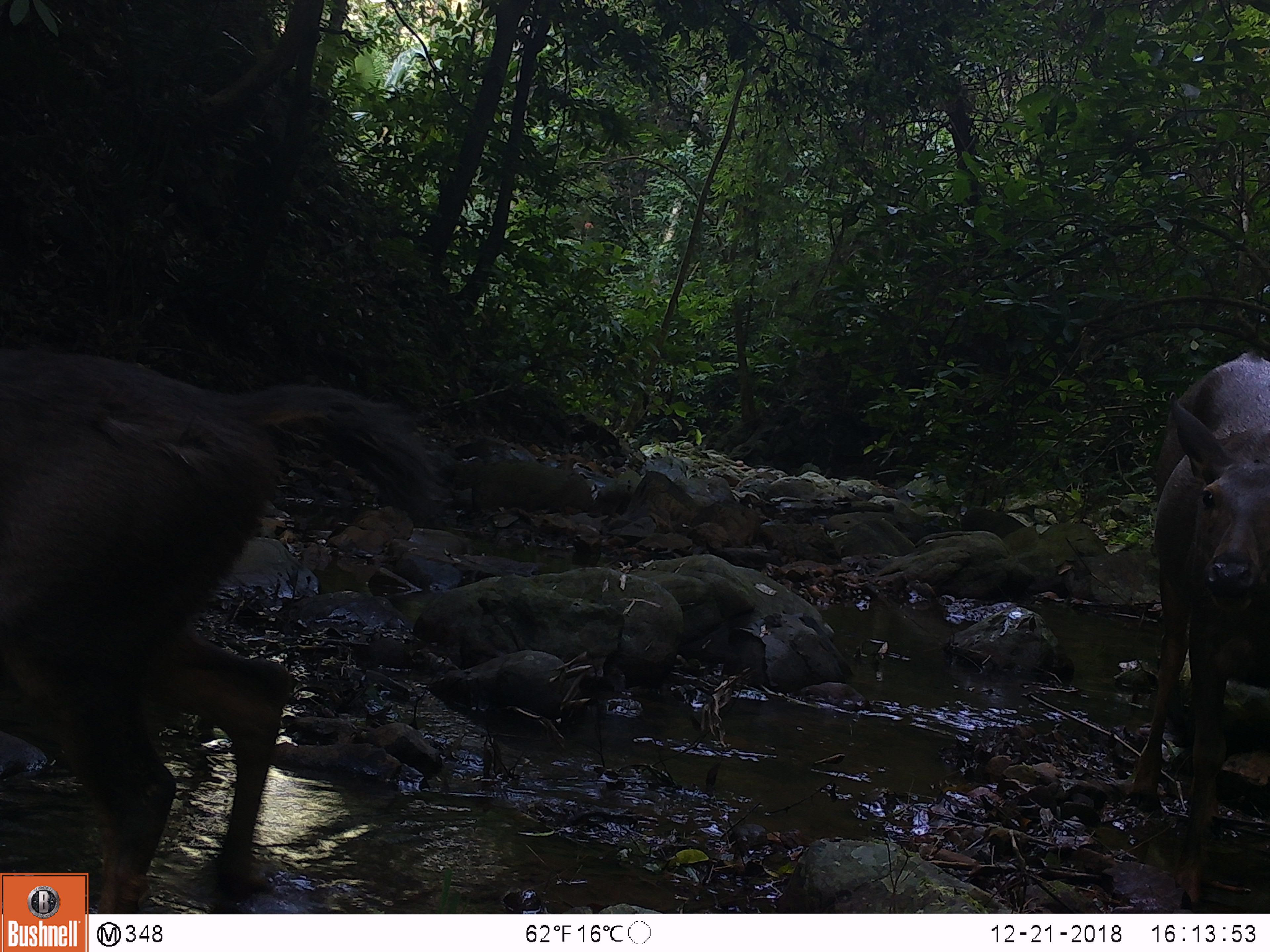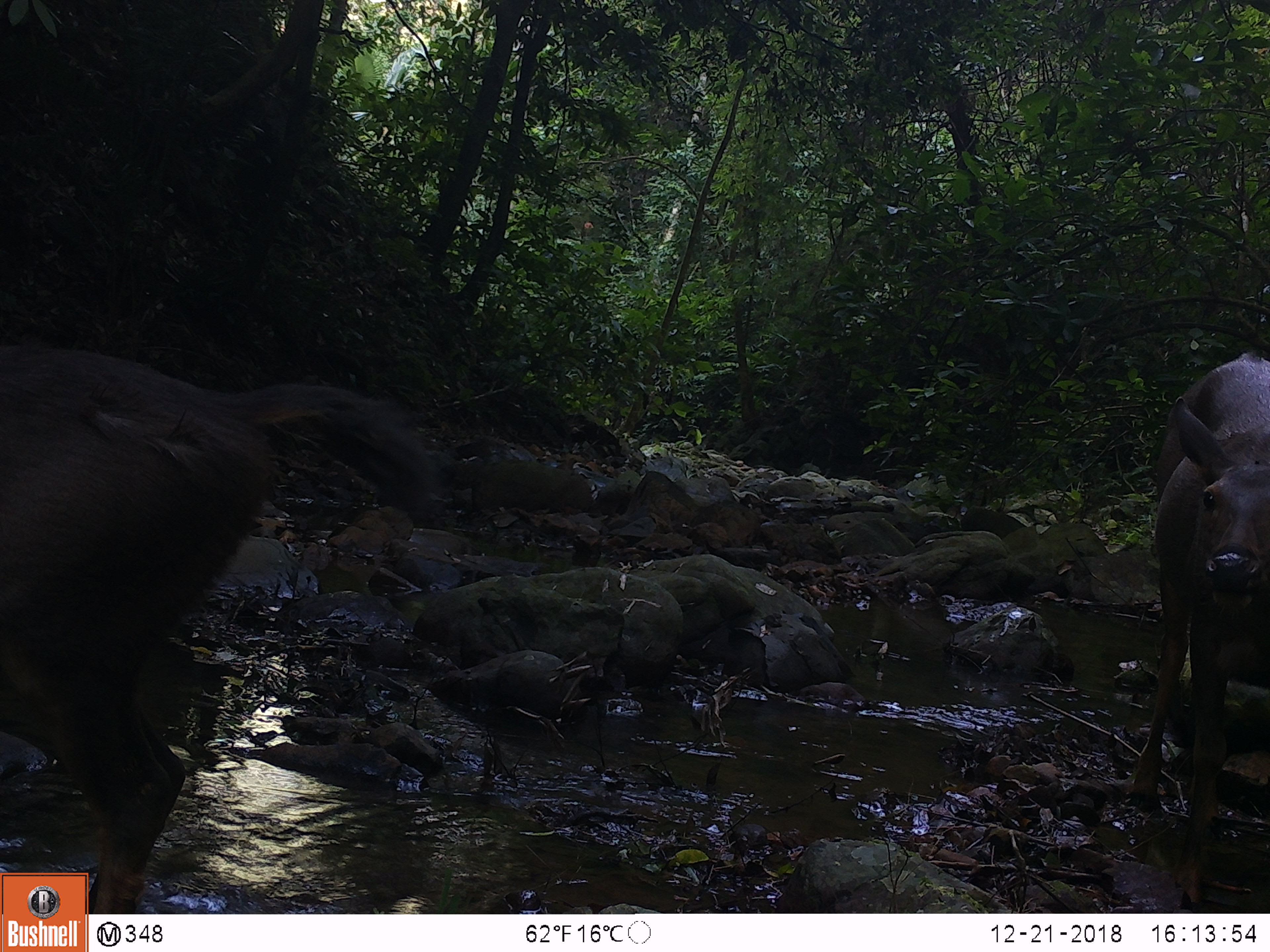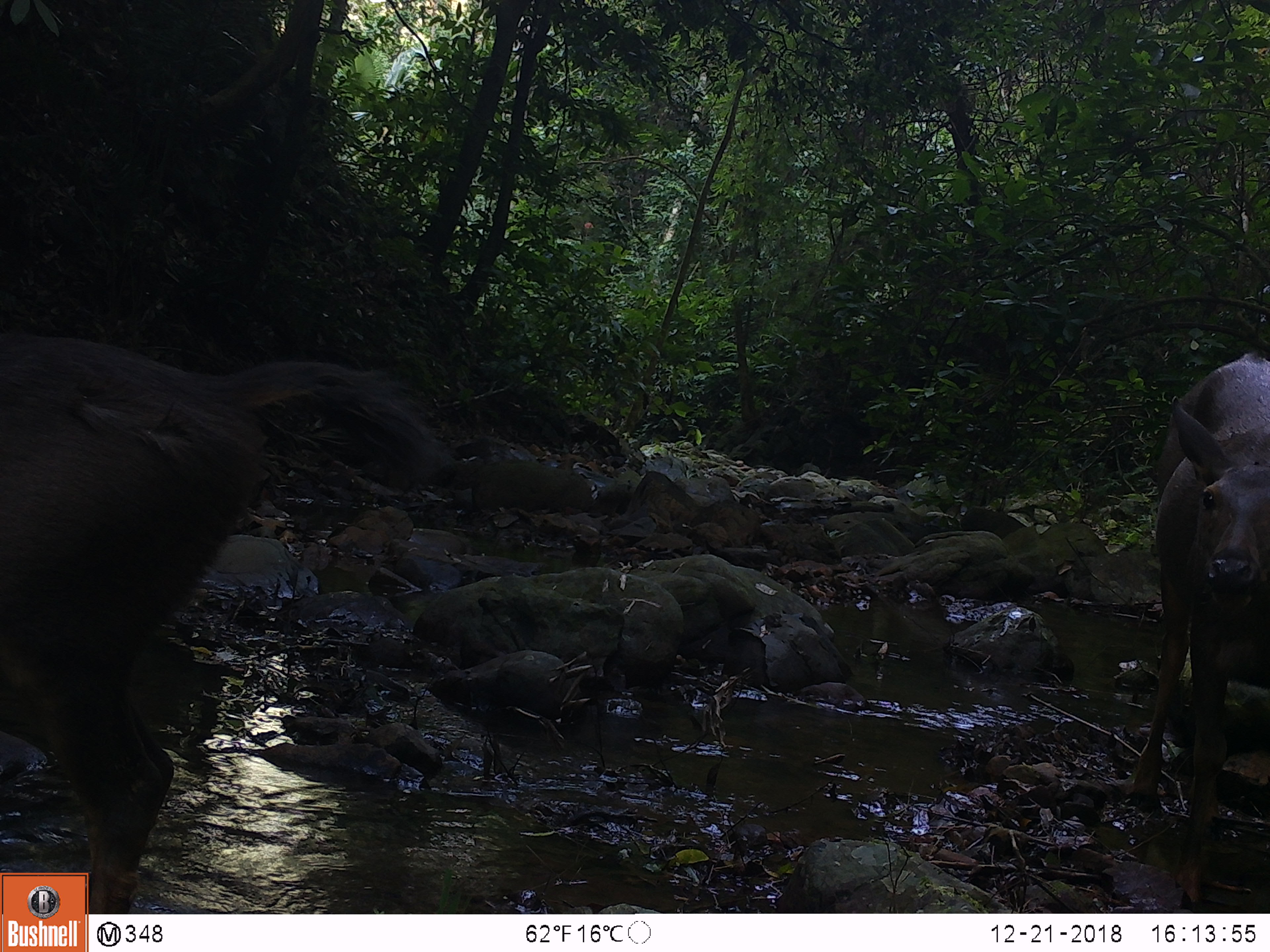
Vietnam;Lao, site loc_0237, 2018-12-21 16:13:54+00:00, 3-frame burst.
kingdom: Animalia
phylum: Chordata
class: Mammalia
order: Artiodactyla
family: Cervidae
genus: Rusa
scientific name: Rusa unicolor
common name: sambar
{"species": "sambar (Rusa unicolor)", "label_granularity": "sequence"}